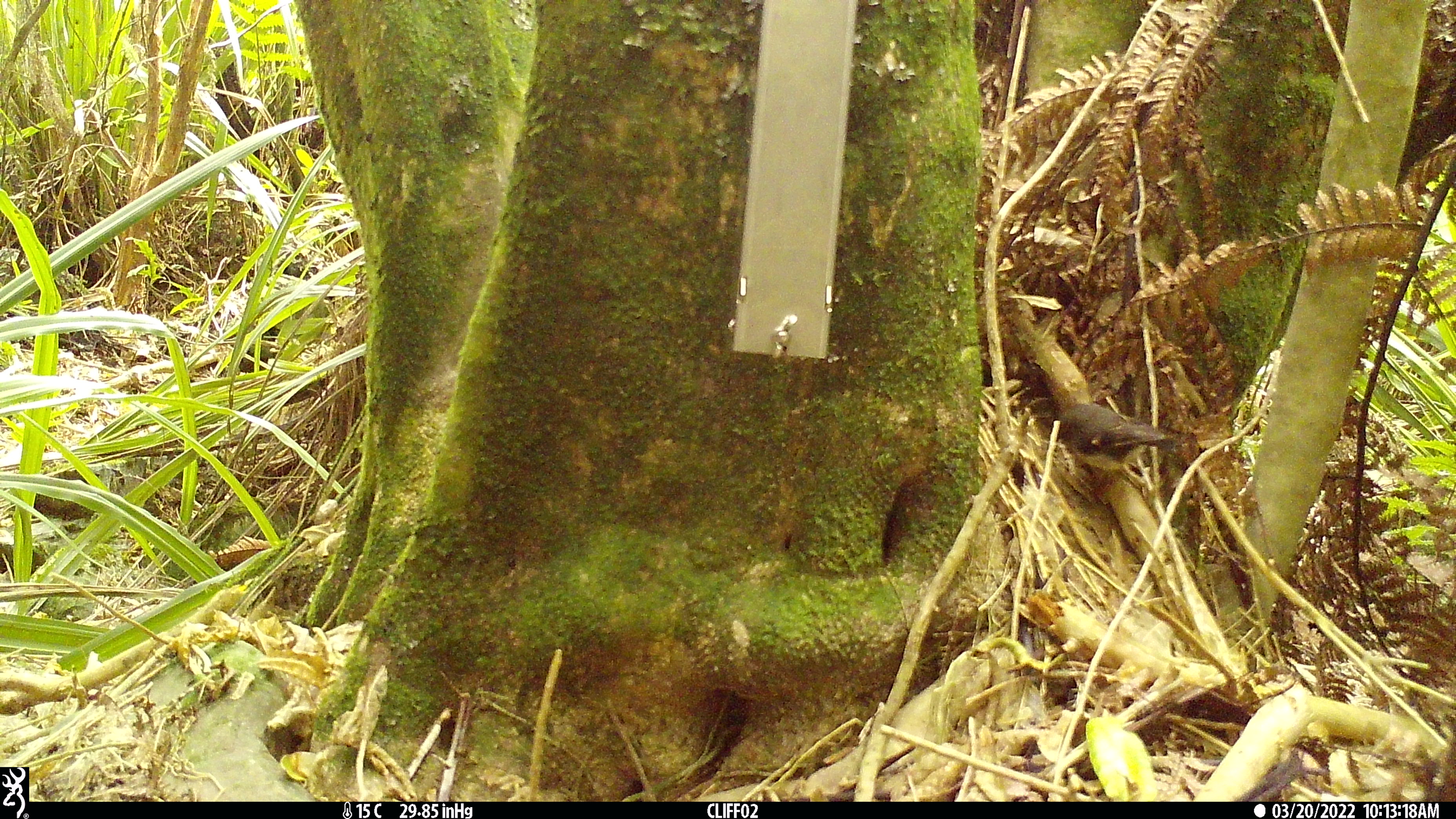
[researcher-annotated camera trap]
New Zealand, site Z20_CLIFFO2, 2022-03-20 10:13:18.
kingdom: Animalia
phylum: Chordata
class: Aves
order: Passeriformes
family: Petroicidae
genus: Petroica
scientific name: Petroica macrocephala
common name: tomtit